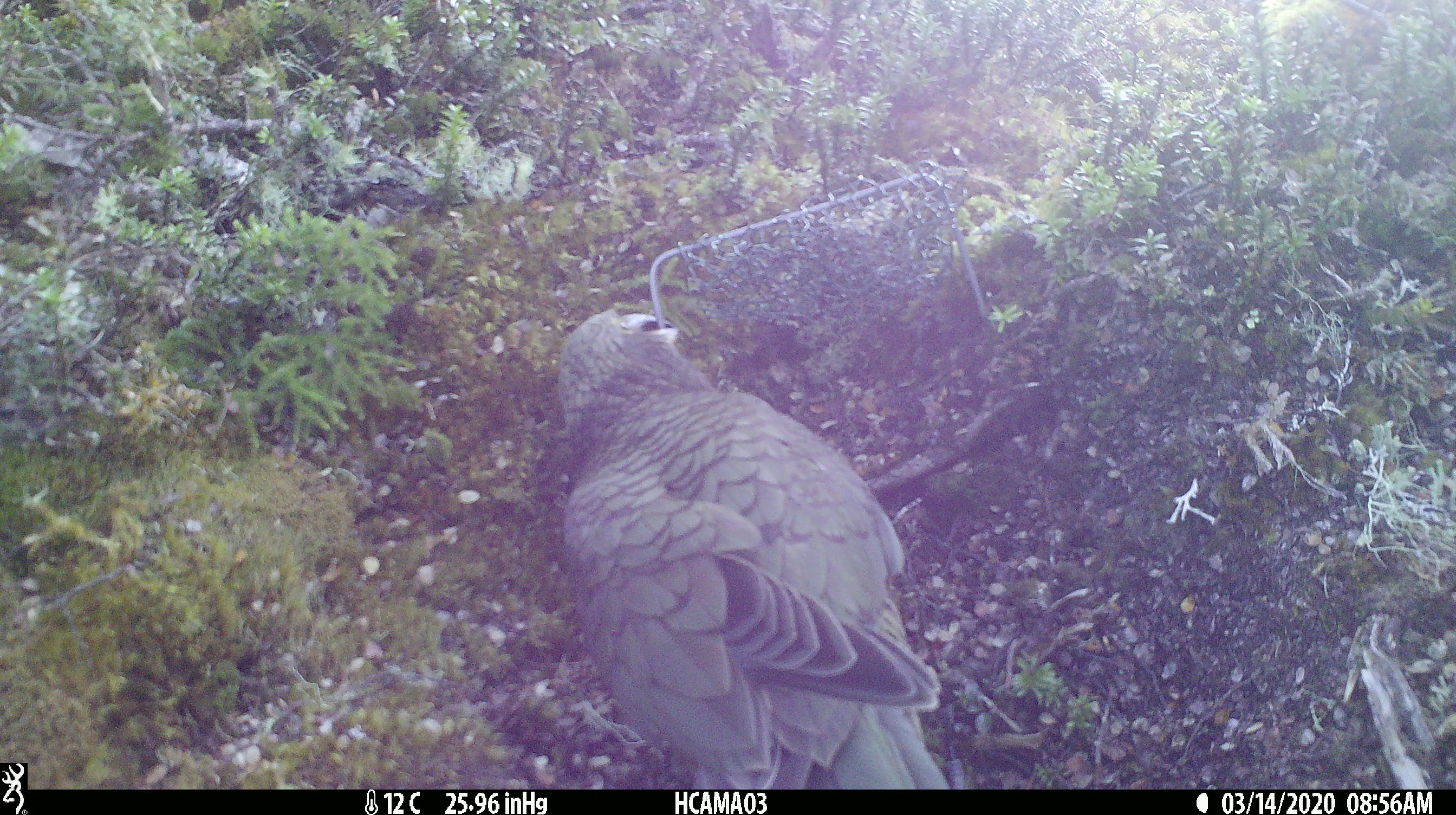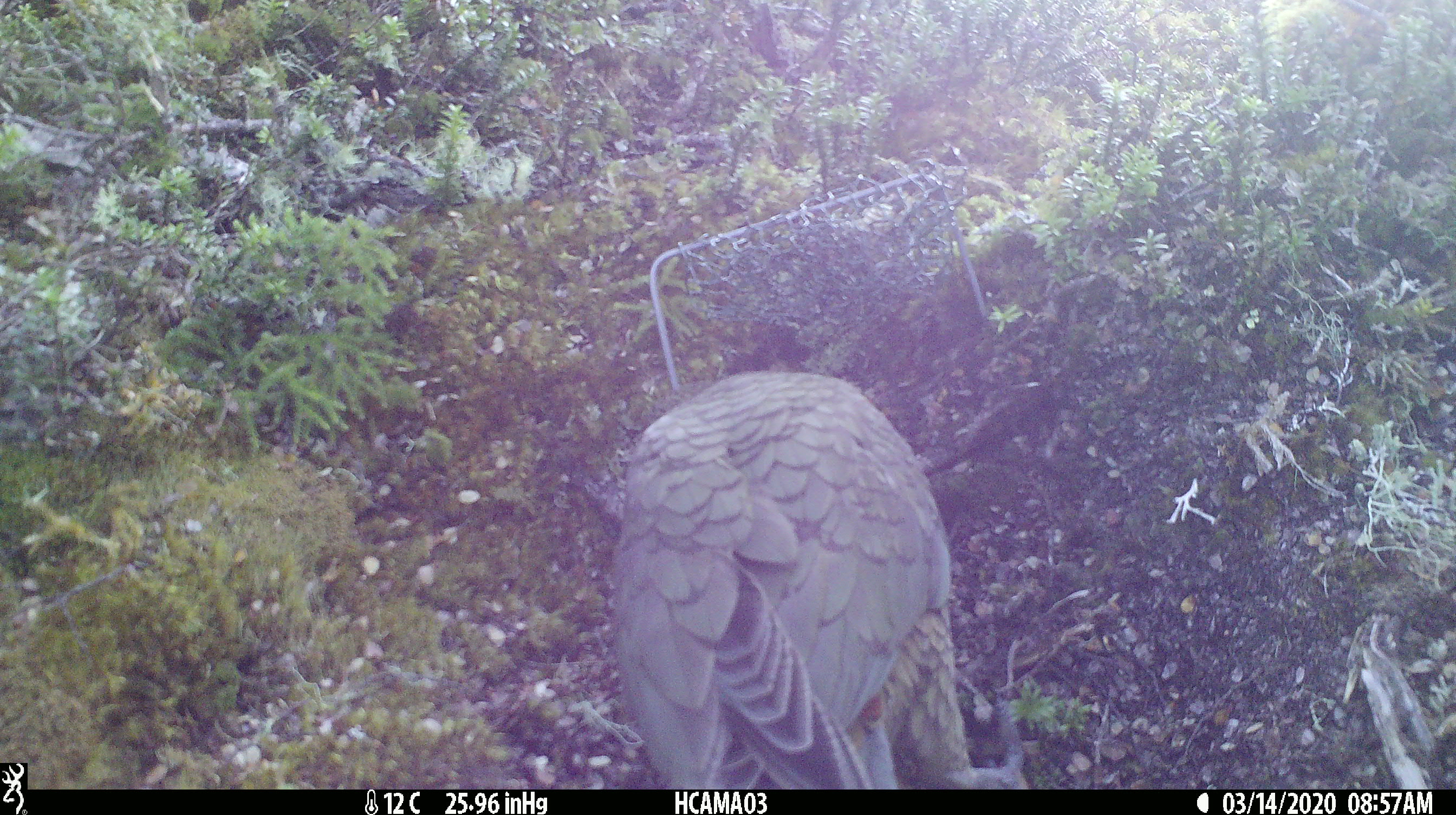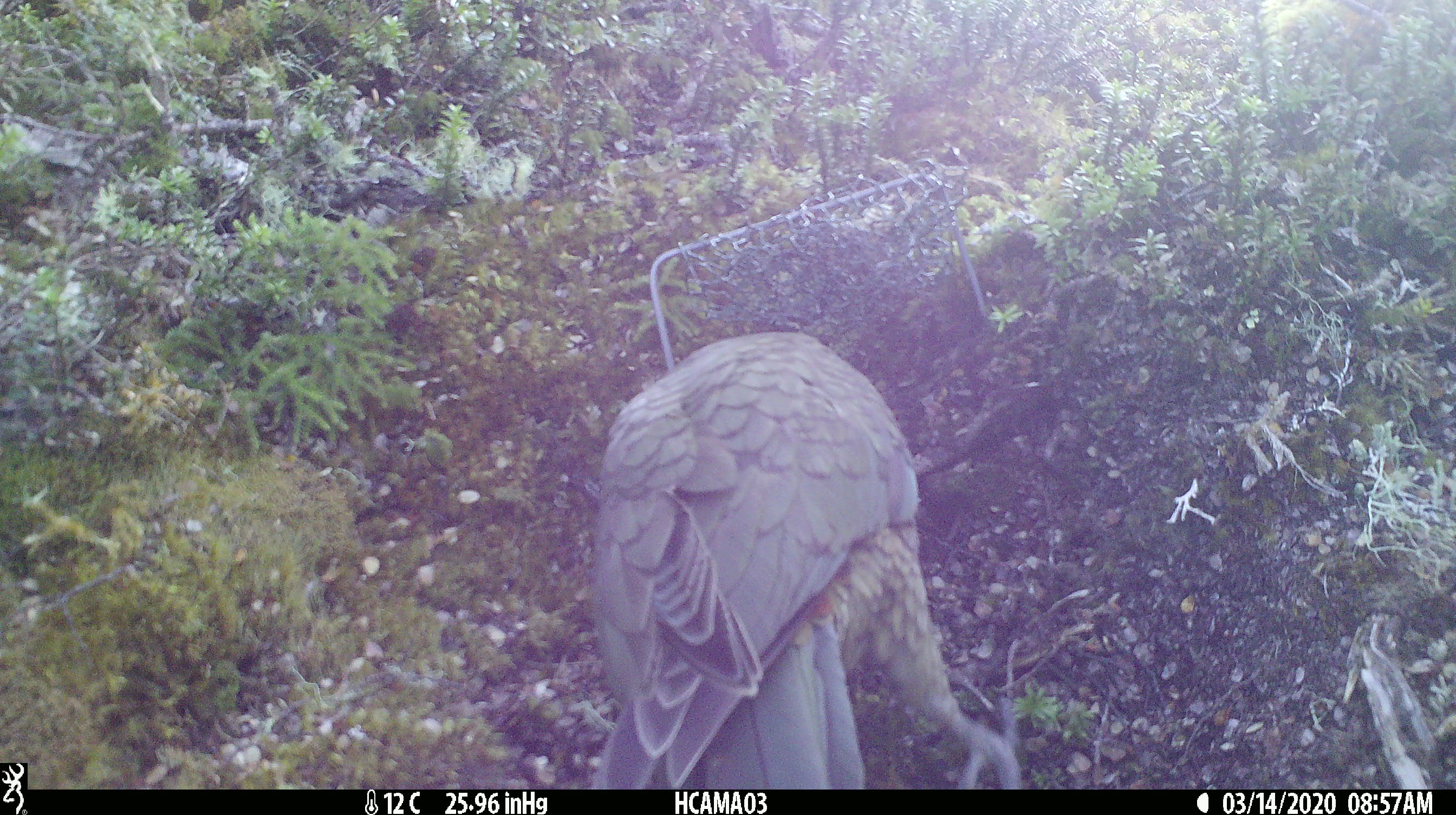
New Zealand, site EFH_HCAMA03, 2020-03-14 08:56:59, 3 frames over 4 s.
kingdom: Animalia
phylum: Chordata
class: Aves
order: Psittaciformes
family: Strigopidae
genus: Nestor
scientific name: Nestor notabilis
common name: kea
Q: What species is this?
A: Kea (Nestor notabilis).